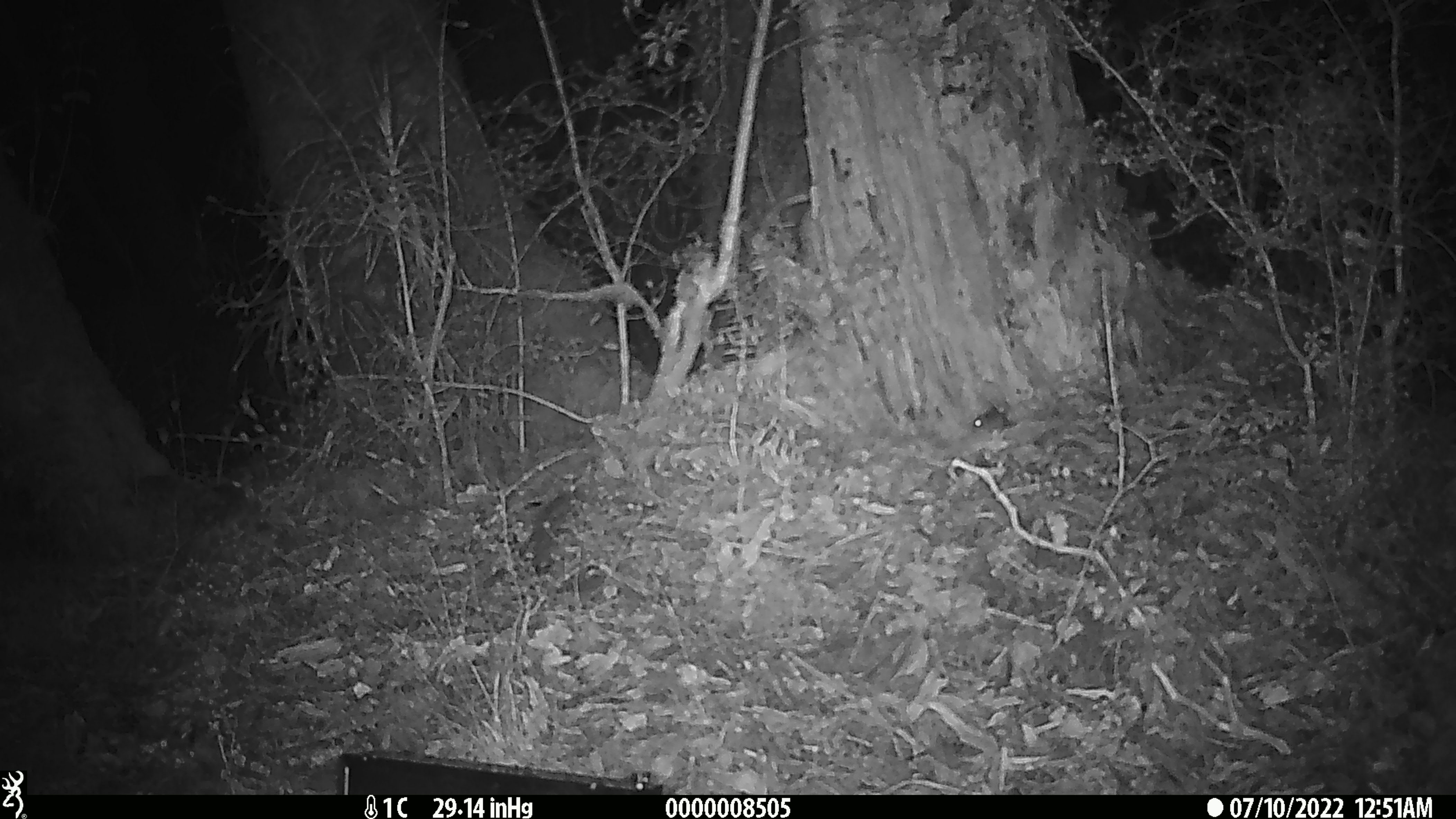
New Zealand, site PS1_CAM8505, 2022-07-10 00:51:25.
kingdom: Animalia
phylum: Chordata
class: Mammalia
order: Rodentia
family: Muridae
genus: Mus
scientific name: Mus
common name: mouse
Mouse (Mus).